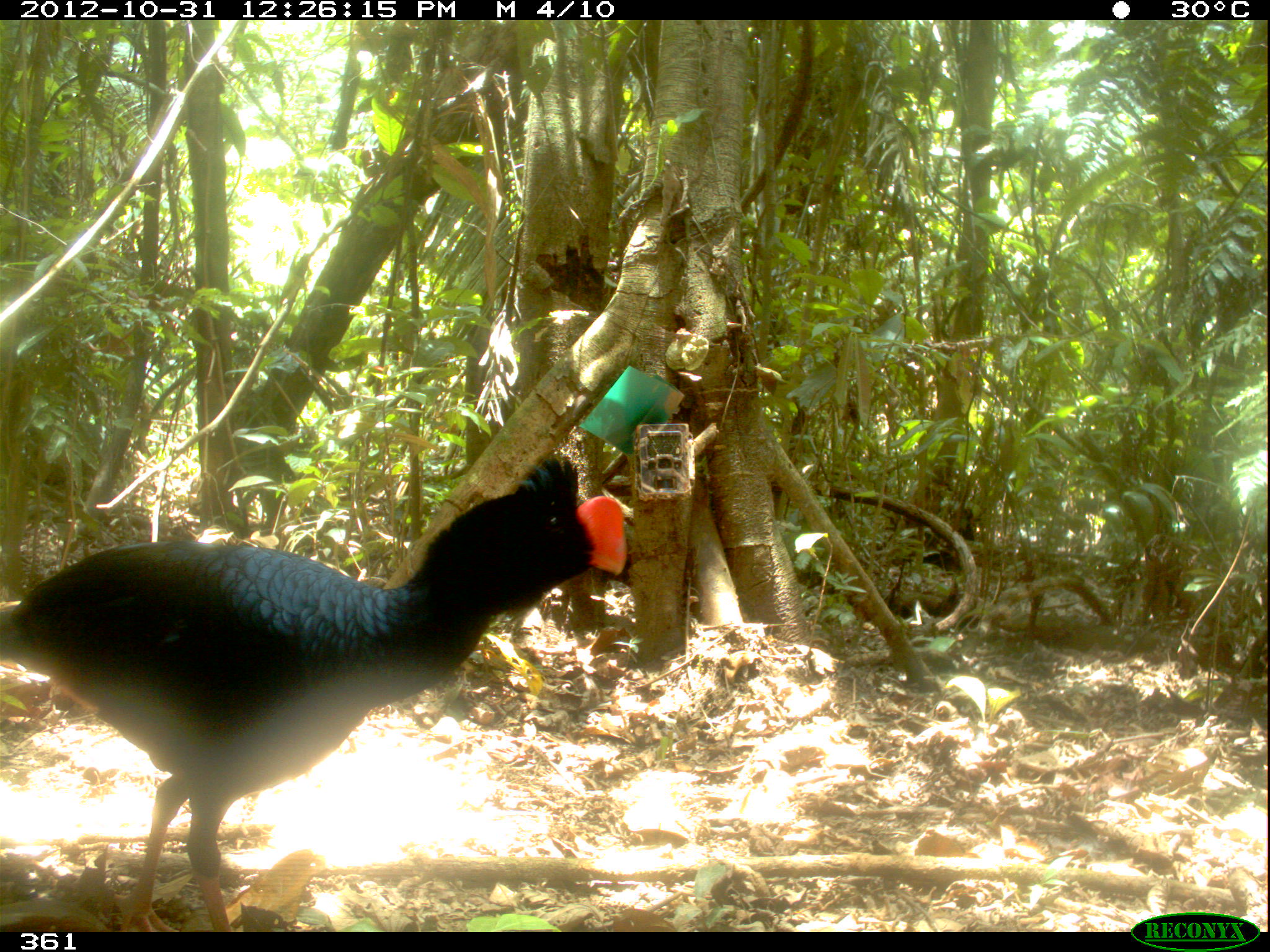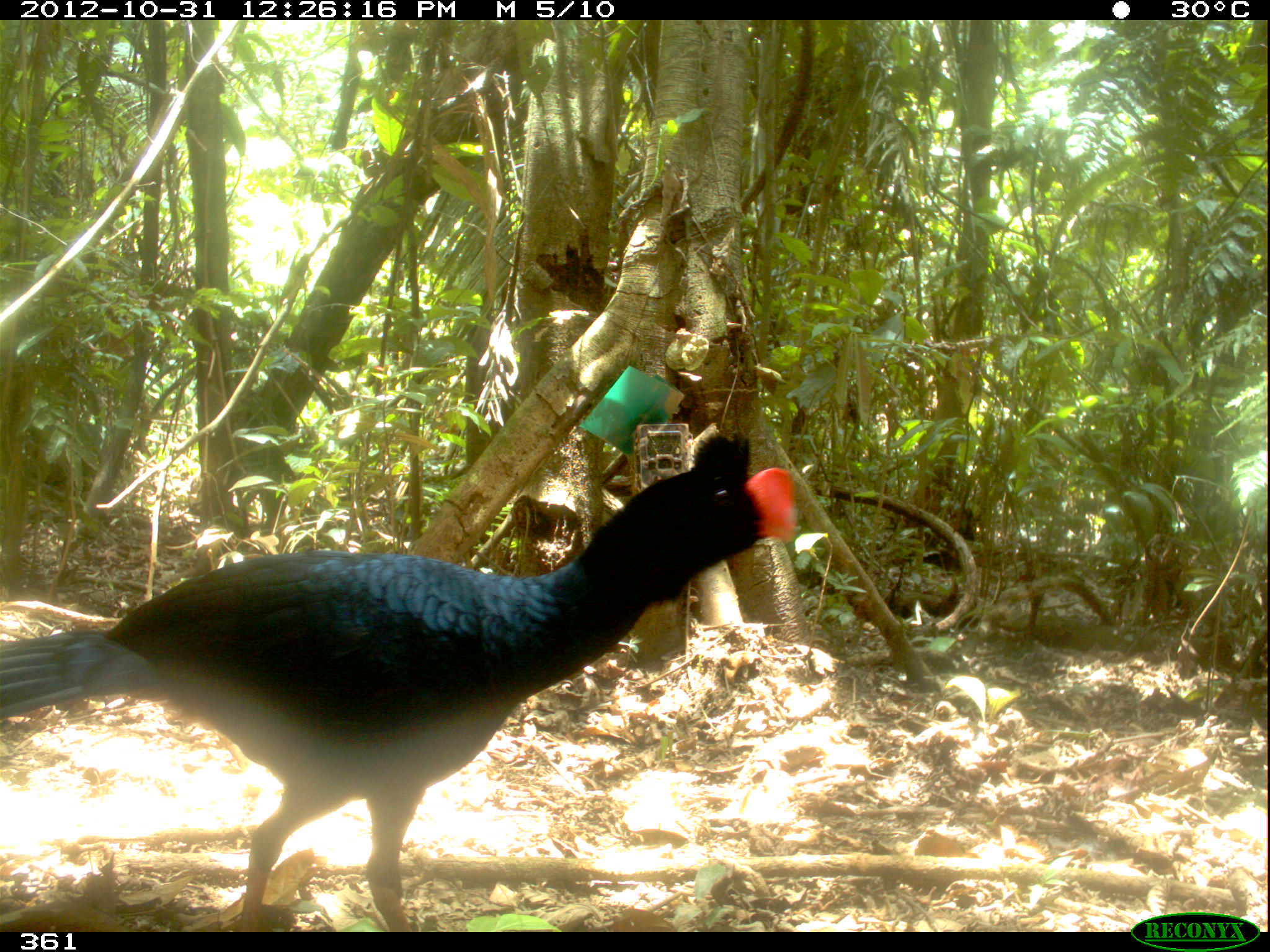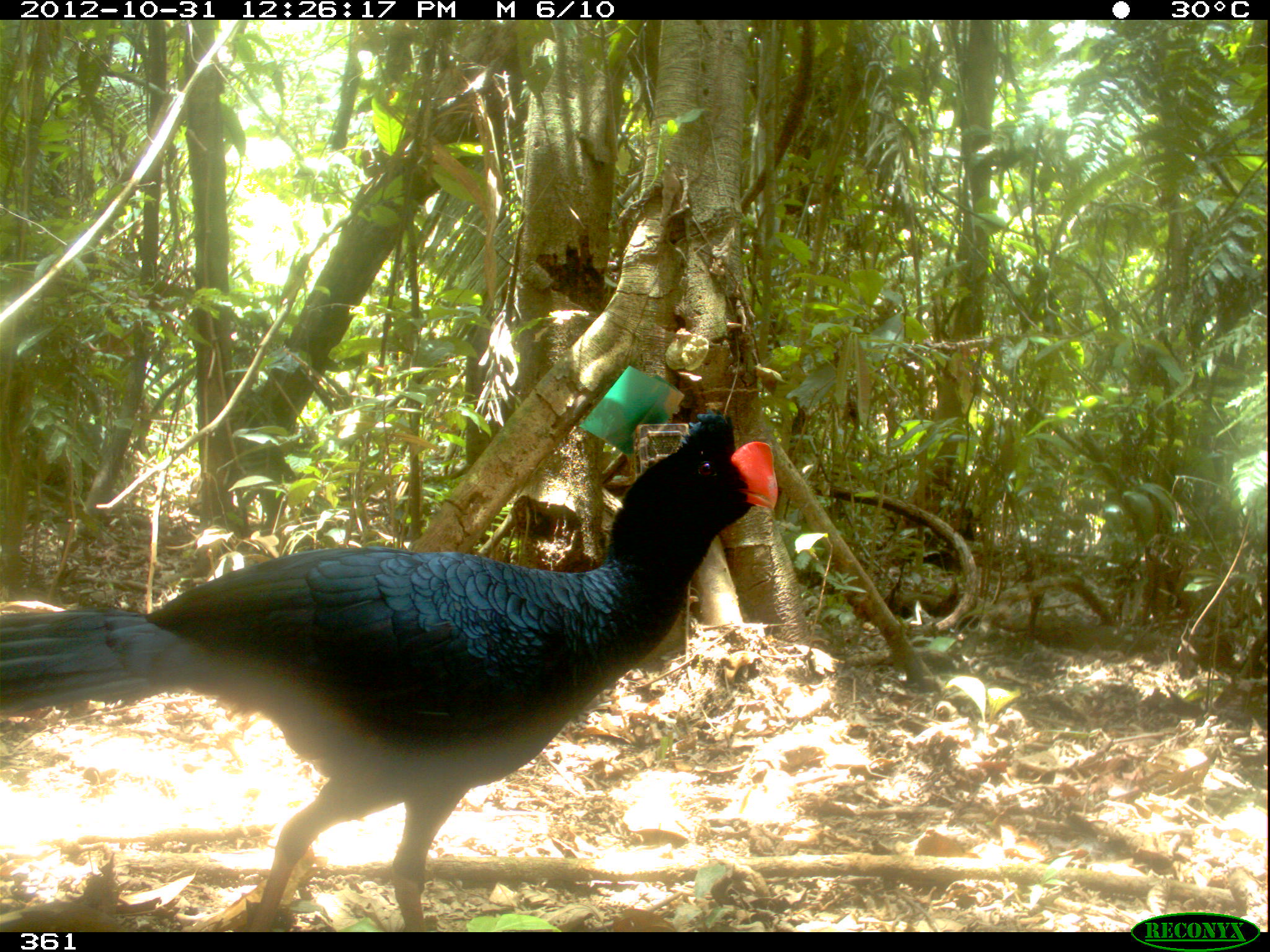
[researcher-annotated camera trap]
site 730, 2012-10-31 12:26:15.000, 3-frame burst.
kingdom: Animalia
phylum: Chordata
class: Aves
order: Galliformes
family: Cracidae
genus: Mitu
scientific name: Mitu tuberosum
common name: razor-billed curassow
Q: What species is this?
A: Mitu tuberosum (razor-billed curassow).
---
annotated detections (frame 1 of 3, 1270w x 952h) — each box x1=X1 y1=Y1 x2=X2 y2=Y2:
mitu tuberosum: x1=0 y1=454 x2=627 y2=932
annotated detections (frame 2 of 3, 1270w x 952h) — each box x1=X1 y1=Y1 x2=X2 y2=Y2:
mitu tuberosum: x1=0 y1=429 x2=798 y2=932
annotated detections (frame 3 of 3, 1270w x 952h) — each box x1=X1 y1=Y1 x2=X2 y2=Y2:
mitu tuberosum: x1=0 y1=406 x2=777 y2=931